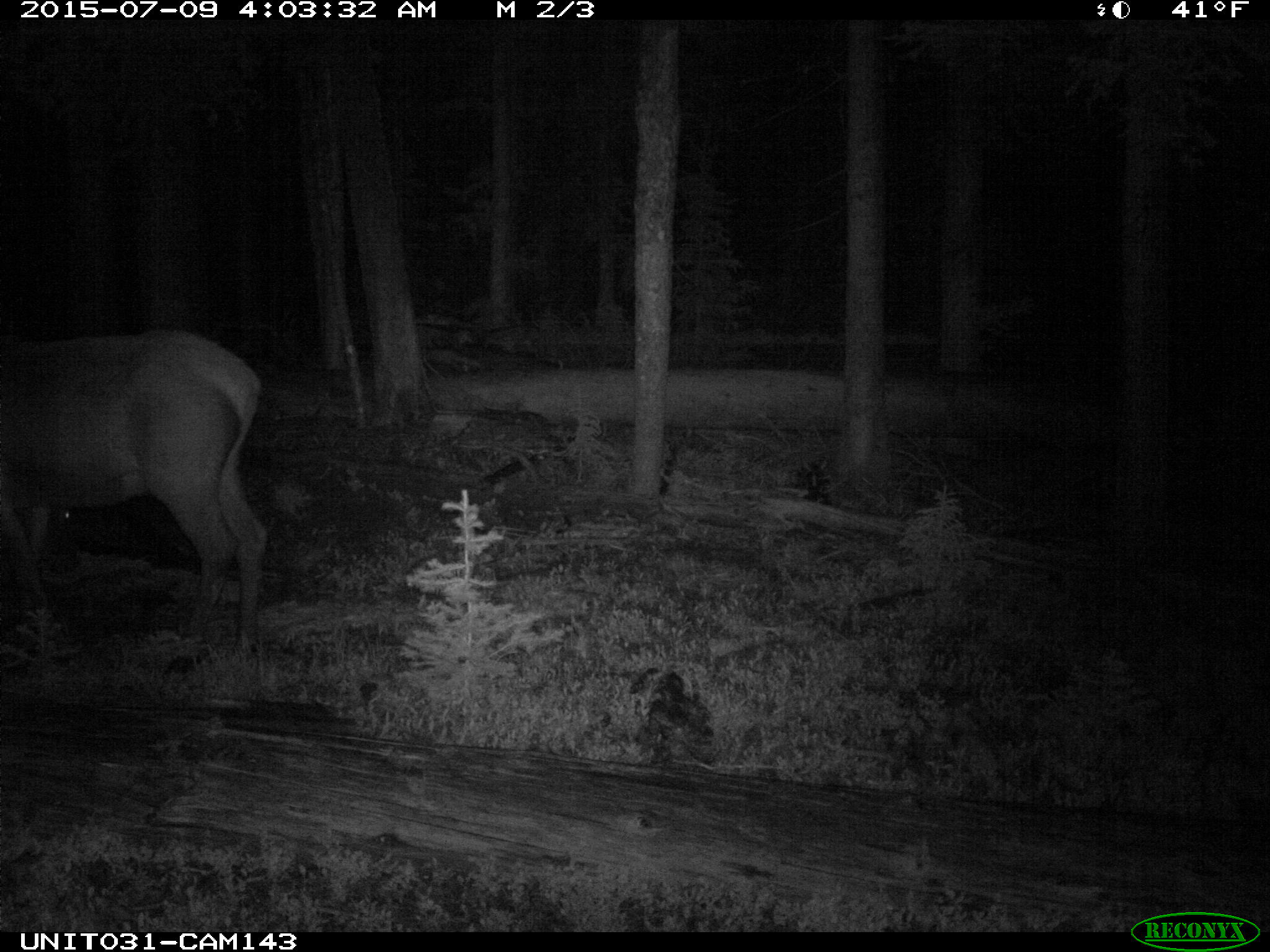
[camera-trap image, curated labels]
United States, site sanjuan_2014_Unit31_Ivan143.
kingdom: Animalia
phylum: Chordata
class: Mammalia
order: Artiodactyla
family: Cervidae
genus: Cervus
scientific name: Cervus elaphus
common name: red deer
Cervus elaphus (red deer).